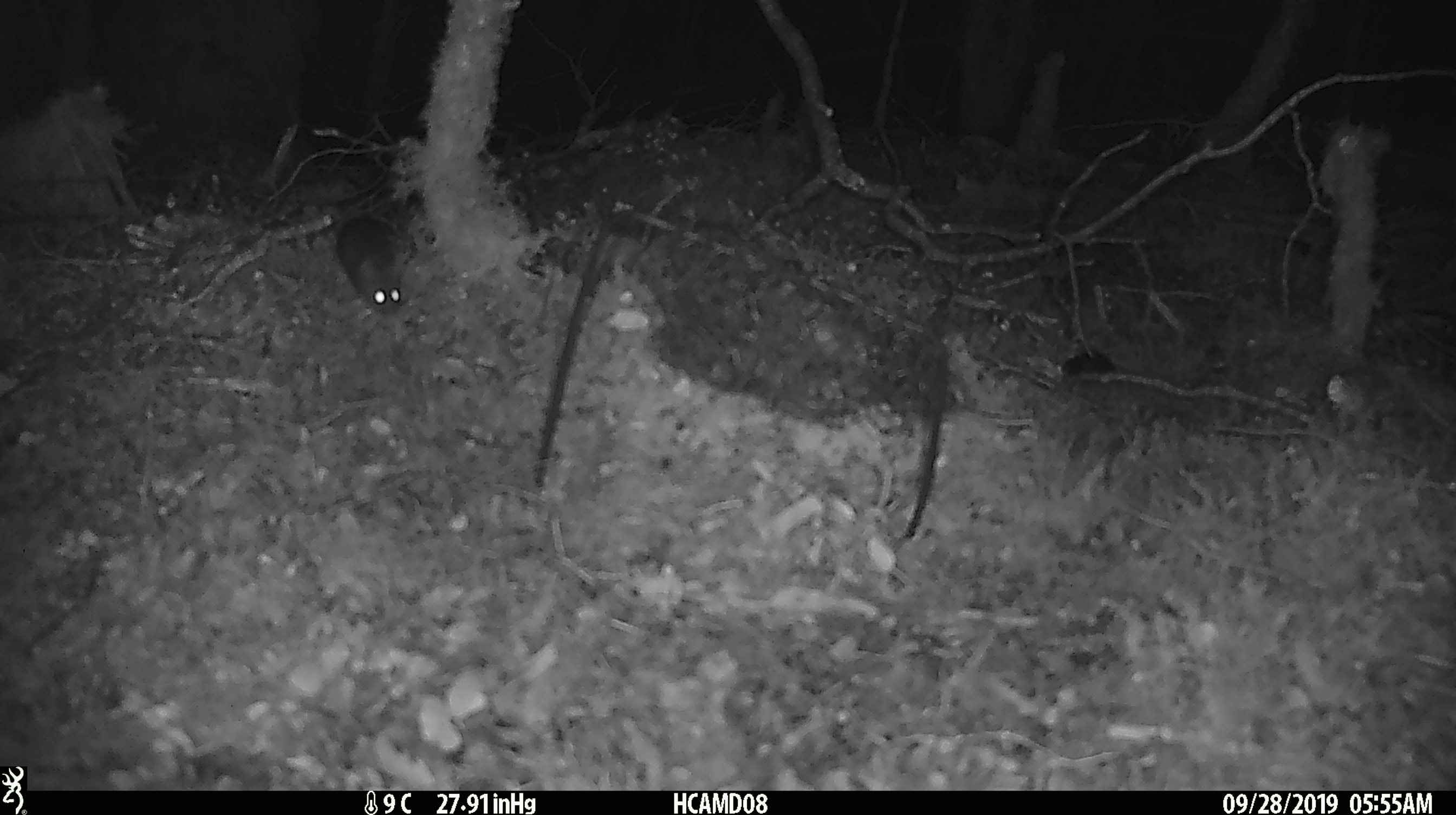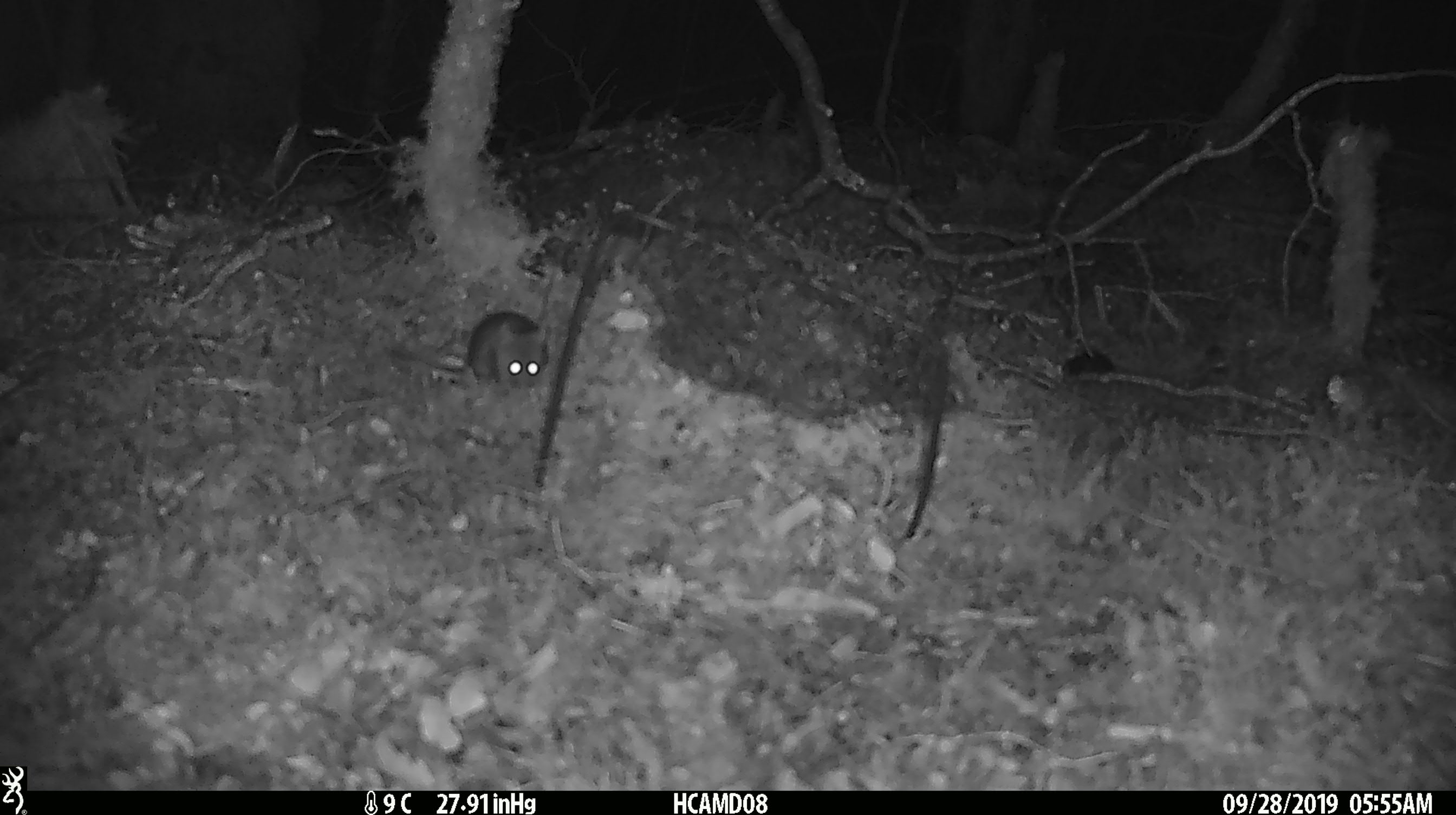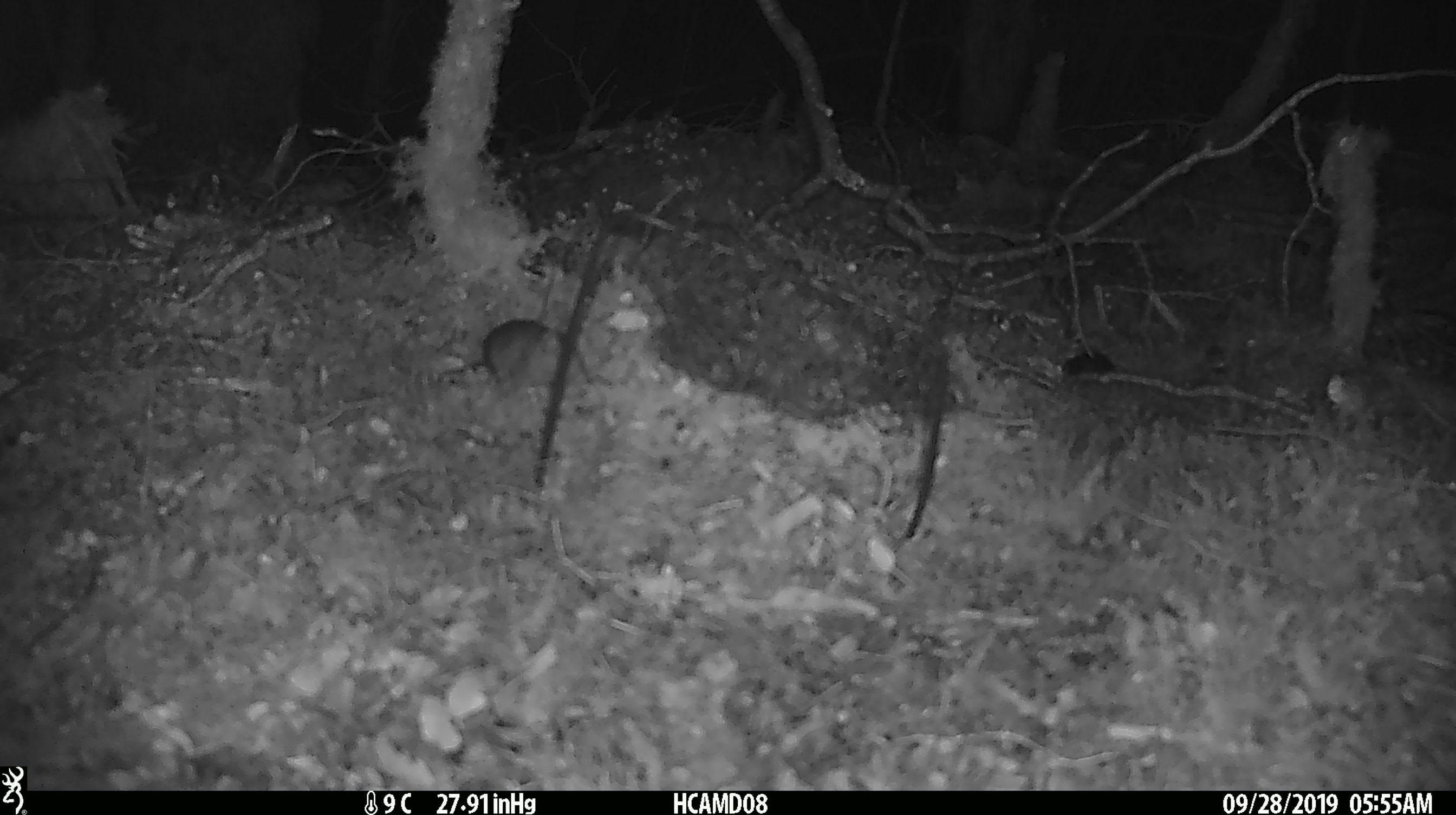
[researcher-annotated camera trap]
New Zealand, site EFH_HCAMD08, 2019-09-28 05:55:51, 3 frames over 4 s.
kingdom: Animalia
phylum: Chordata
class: Mammalia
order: Rodentia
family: Muridae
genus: Mus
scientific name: Mus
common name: mouse